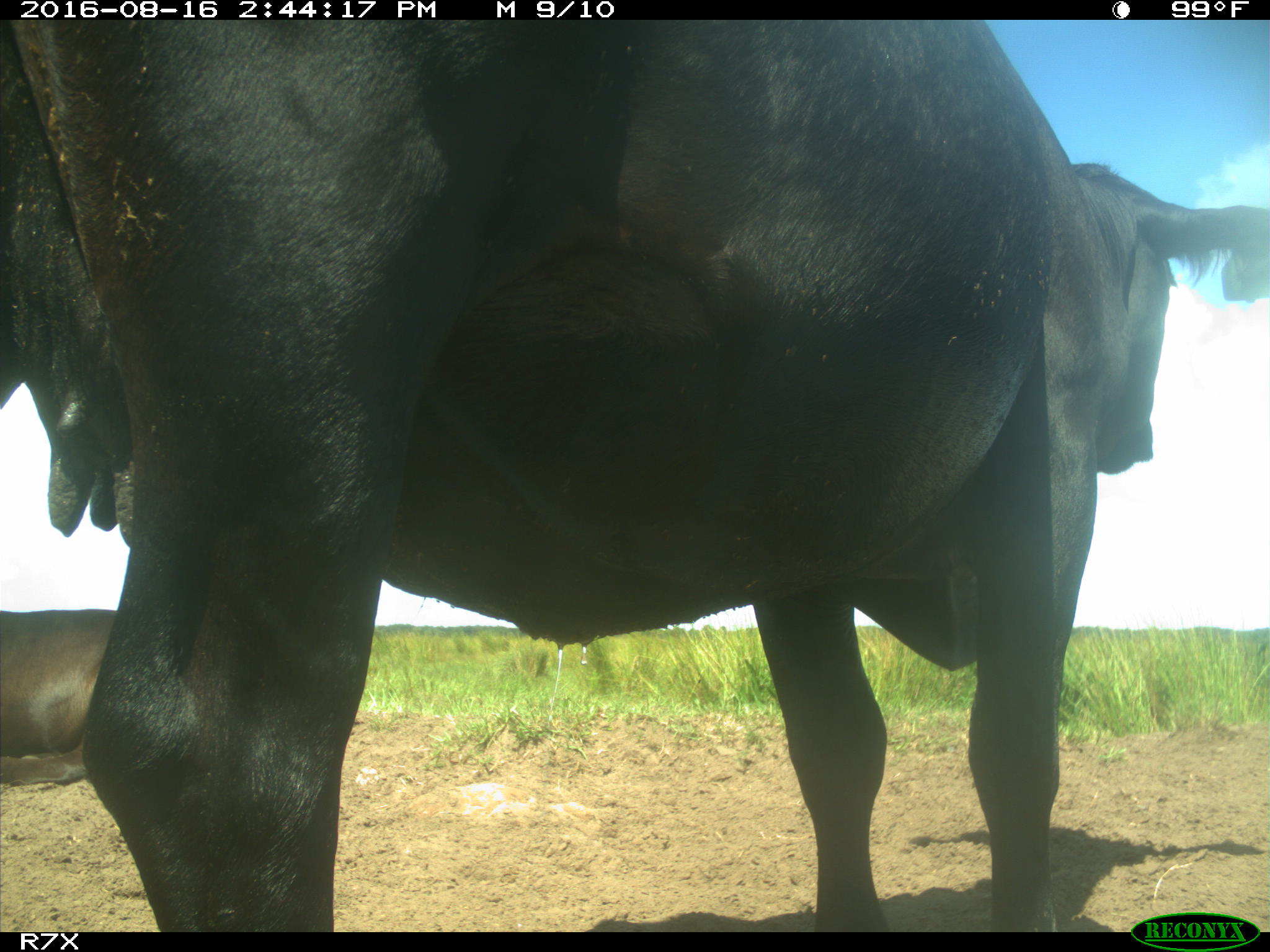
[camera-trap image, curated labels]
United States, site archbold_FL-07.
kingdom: Animalia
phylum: Chordata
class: Mammalia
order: Artiodactyla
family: Bovidae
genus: Bos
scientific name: Bos taurus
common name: domestic cow